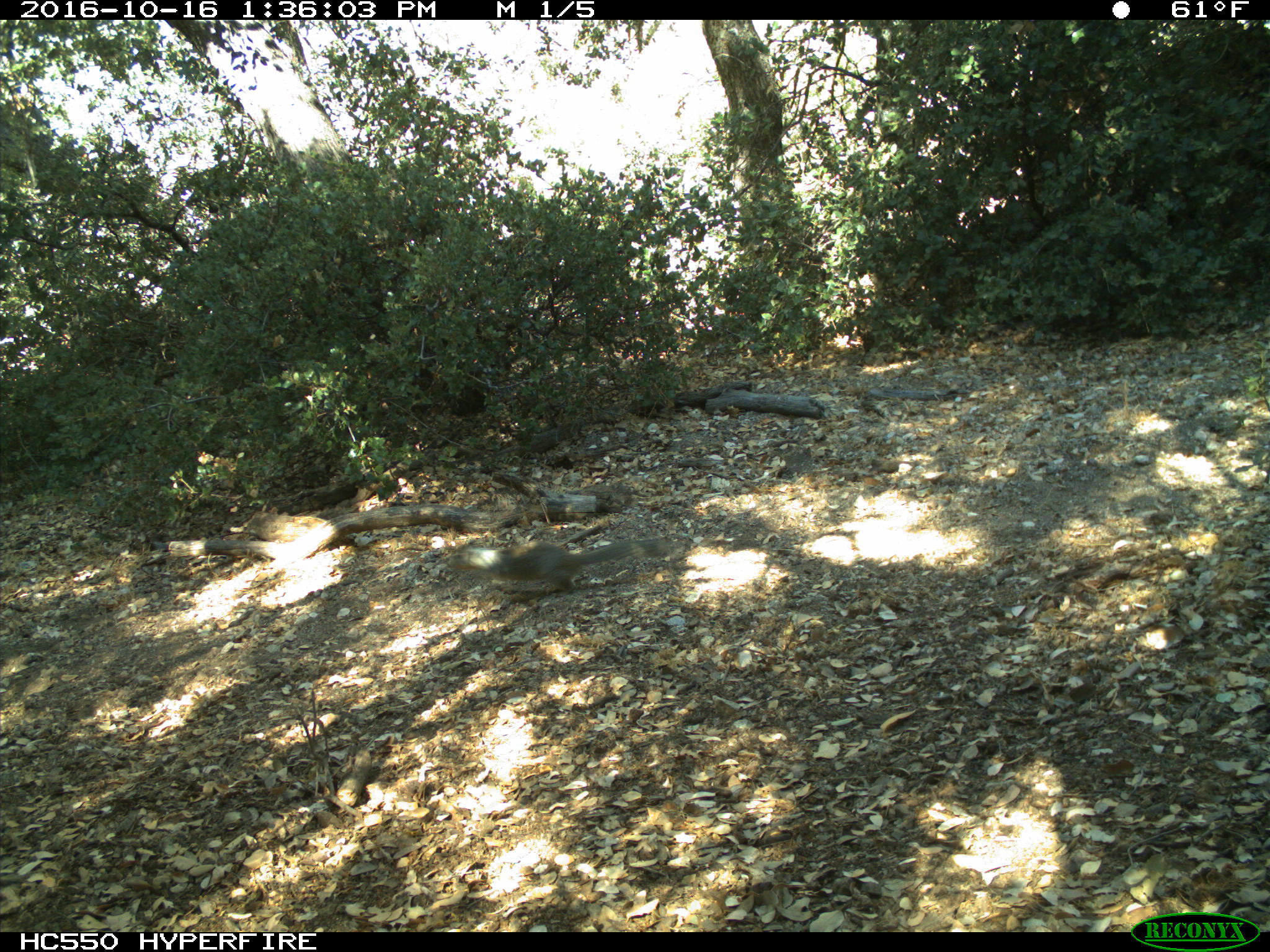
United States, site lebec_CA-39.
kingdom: Animalia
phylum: Chordata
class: Mammalia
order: Rodentia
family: Sciuridae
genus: Otospermophilus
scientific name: Otospermophilus beecheyi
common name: california ground squirrel